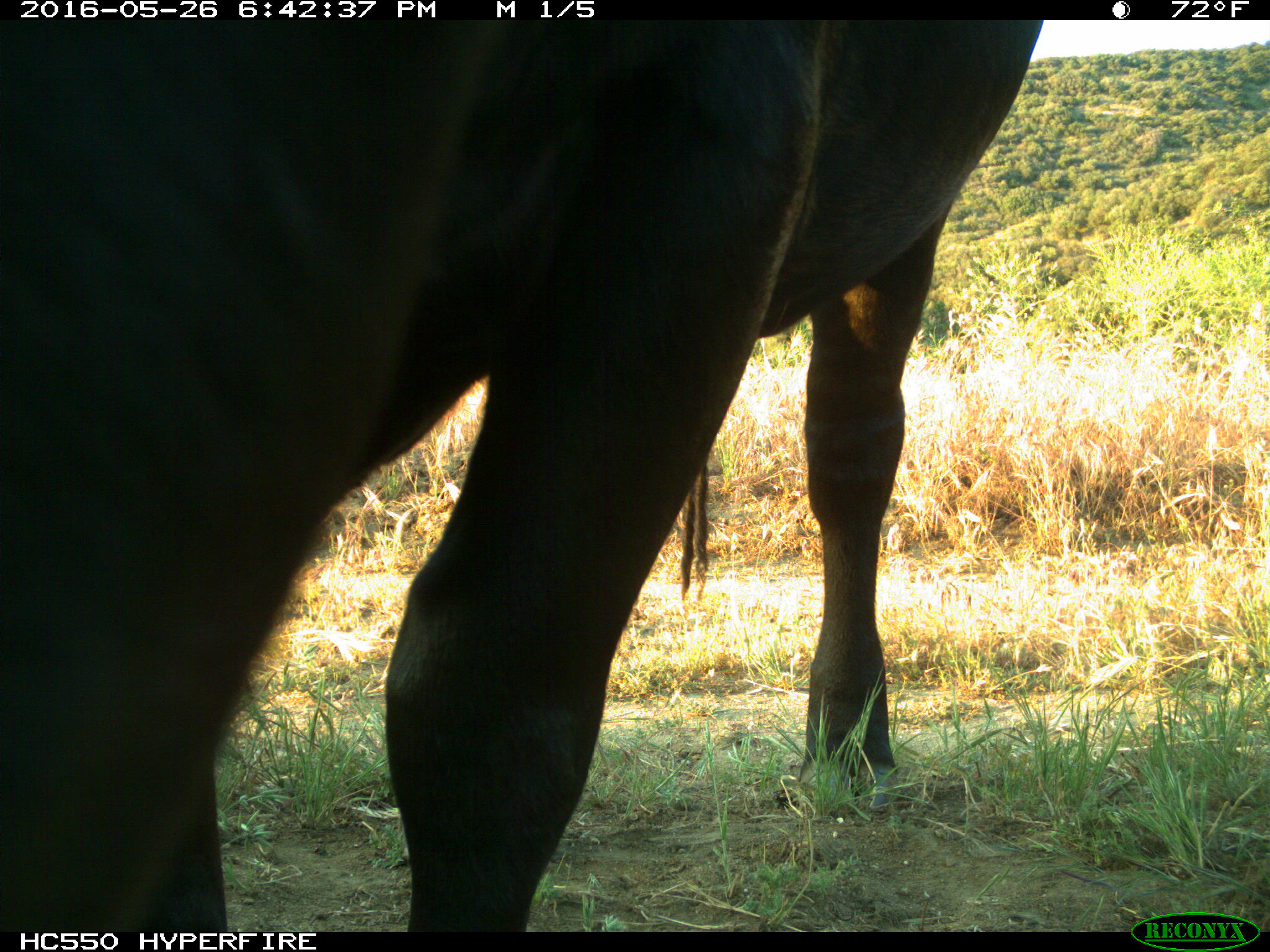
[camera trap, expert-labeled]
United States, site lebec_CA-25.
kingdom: Animalia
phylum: Chordata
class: Mammalia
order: Artiodactyla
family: Bovidae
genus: Bos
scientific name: Bos taurus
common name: domestic cow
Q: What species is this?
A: Bos taurus (domestic cow).